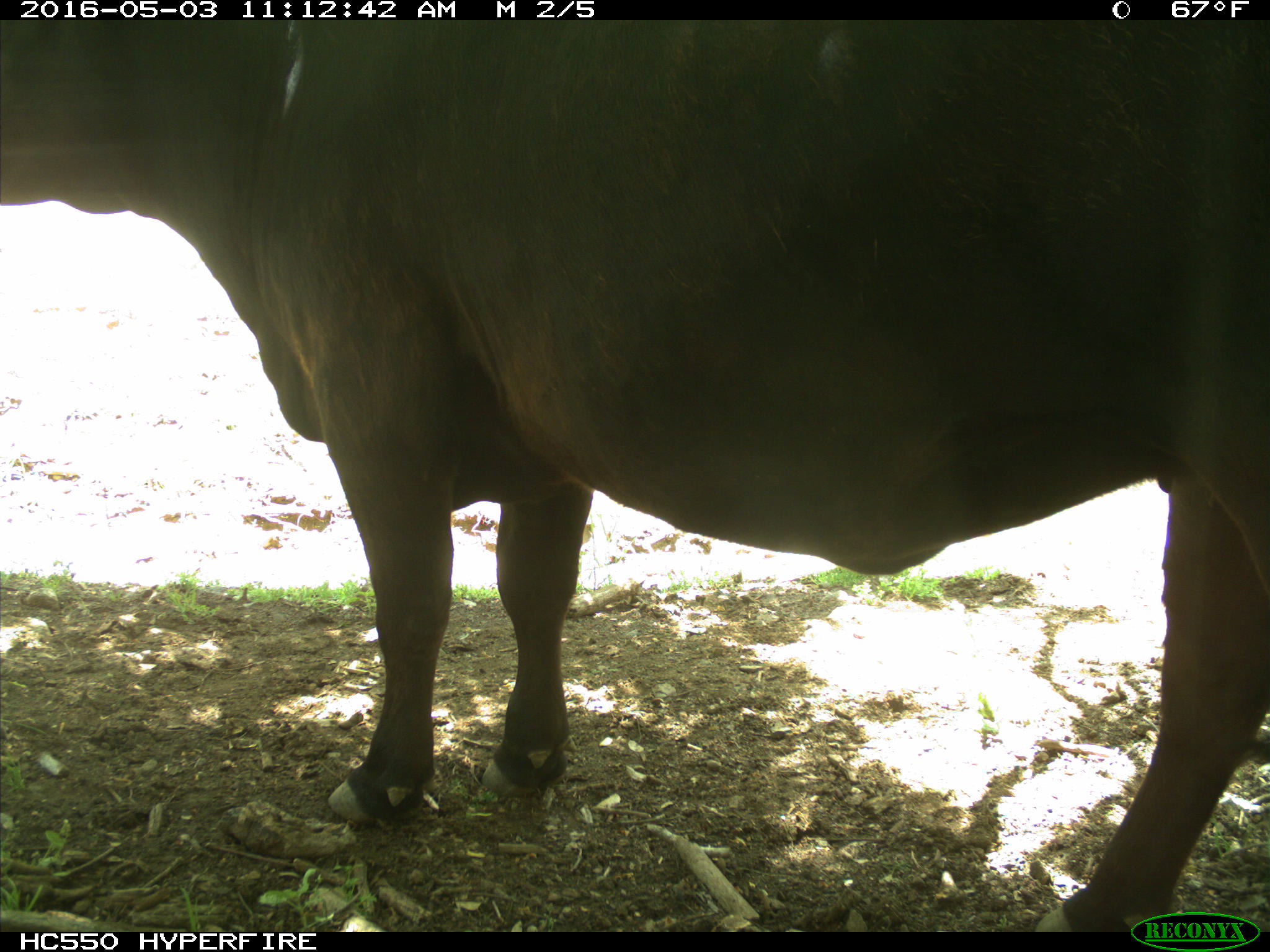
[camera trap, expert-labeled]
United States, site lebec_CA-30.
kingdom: Animalia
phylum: Chordata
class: Mammalia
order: Artiodactyla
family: Bovidae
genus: Bos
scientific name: Bos taurus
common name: domestic cow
Bos taurus (domestic cow).